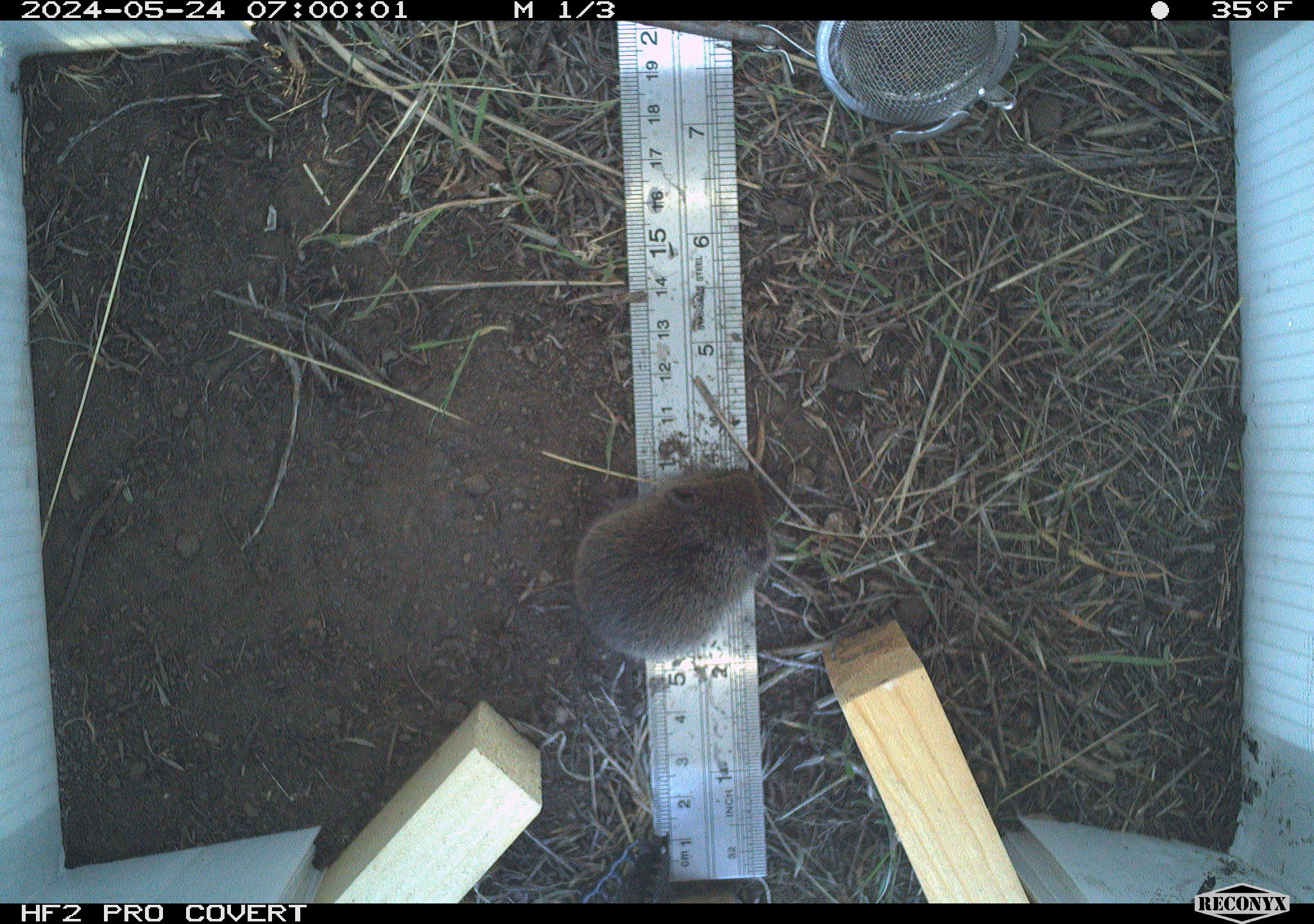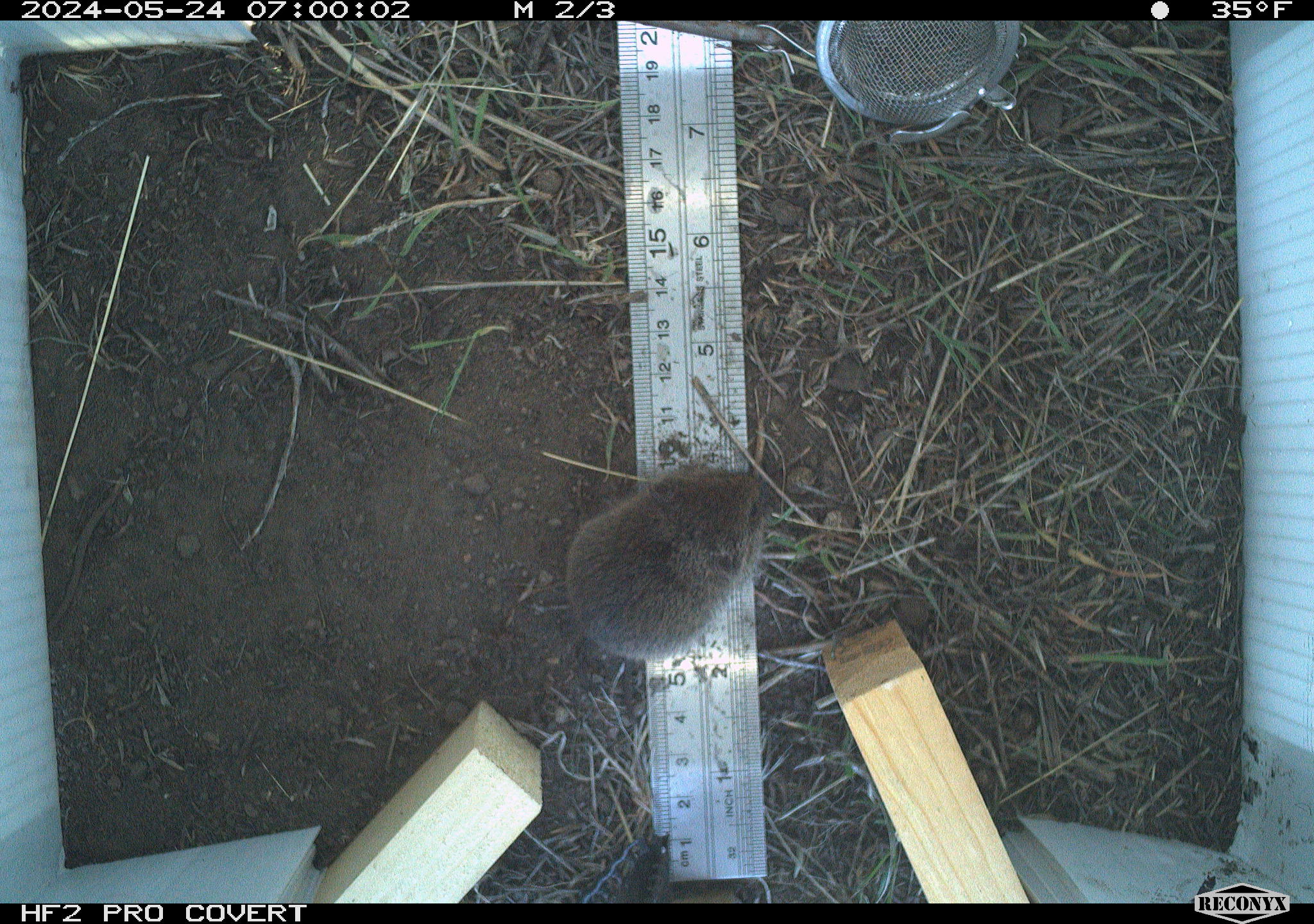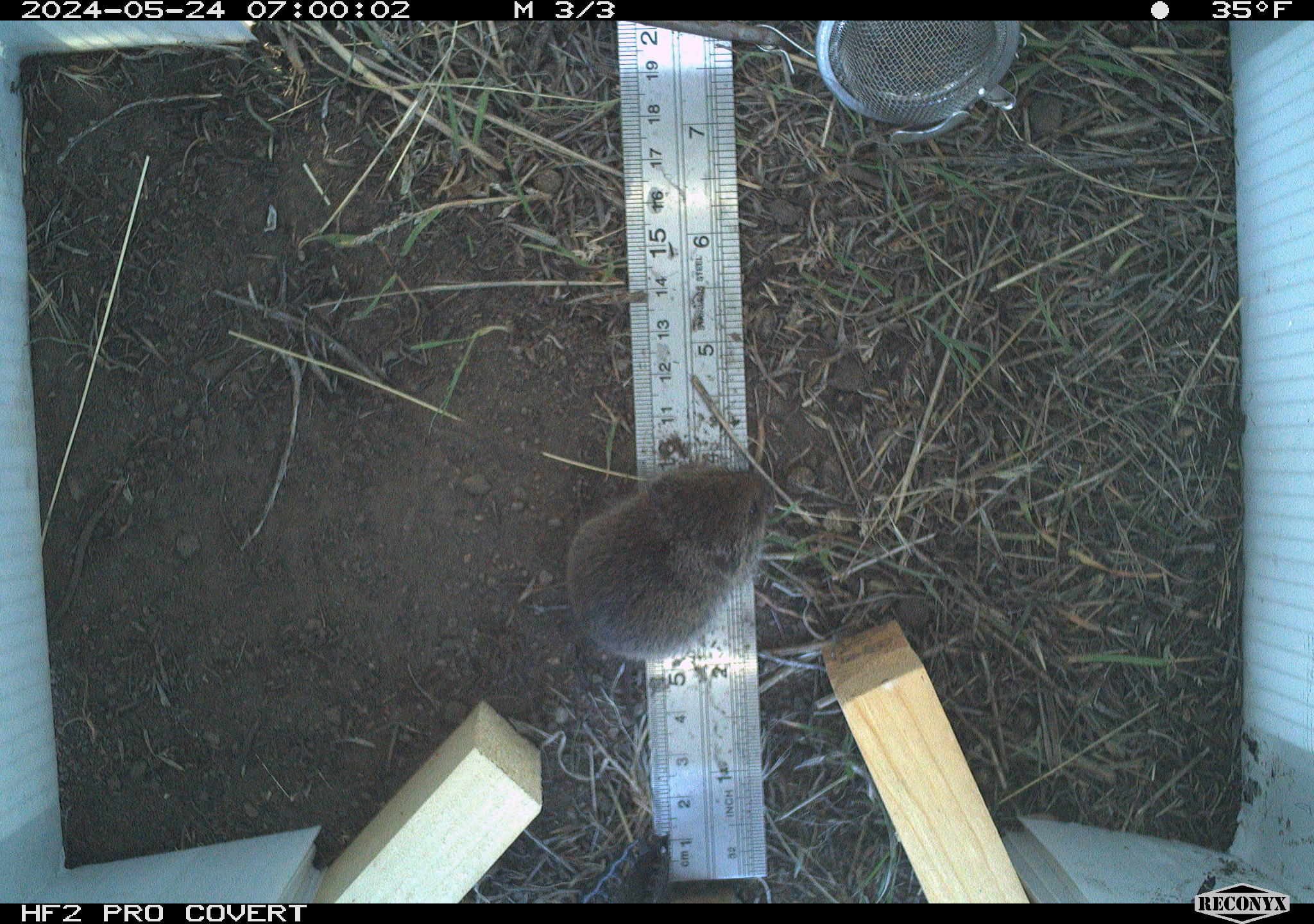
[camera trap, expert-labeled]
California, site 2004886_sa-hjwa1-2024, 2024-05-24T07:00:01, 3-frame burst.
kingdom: Animalia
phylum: Chordata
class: Mammalia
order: Rodentia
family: Cricetidae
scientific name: Cricetidae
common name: hamsters, voles, lemmings, and allies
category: cricetidae family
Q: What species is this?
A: Cricetidae family (hamsters, voles, lemmings, and allies) (Cricetidae).